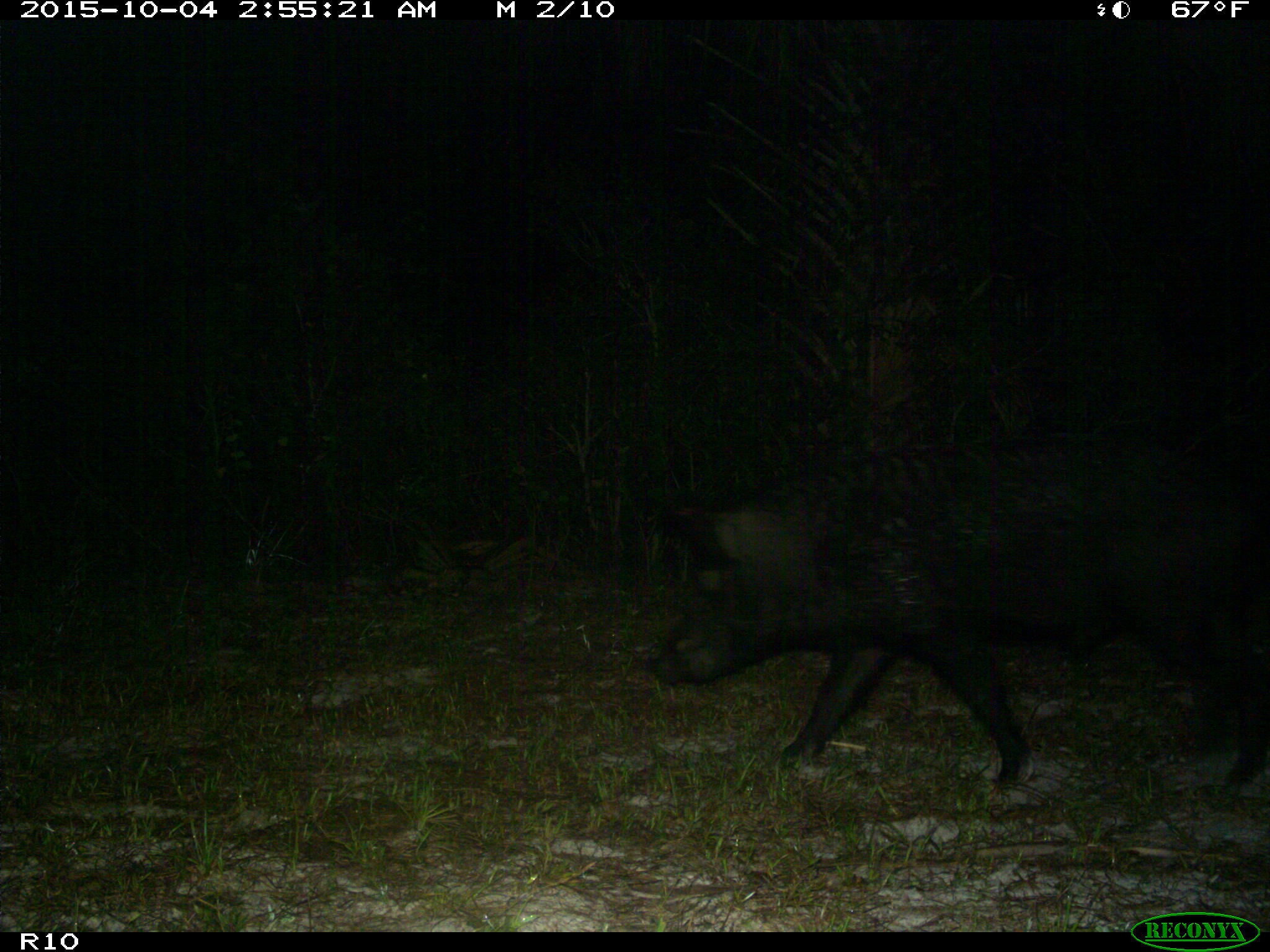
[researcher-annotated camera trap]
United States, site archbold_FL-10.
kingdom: Animalia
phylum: Chordata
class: Mammalia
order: Artiodactyla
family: Suidae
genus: Sus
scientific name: Sus scrofa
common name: wild boar